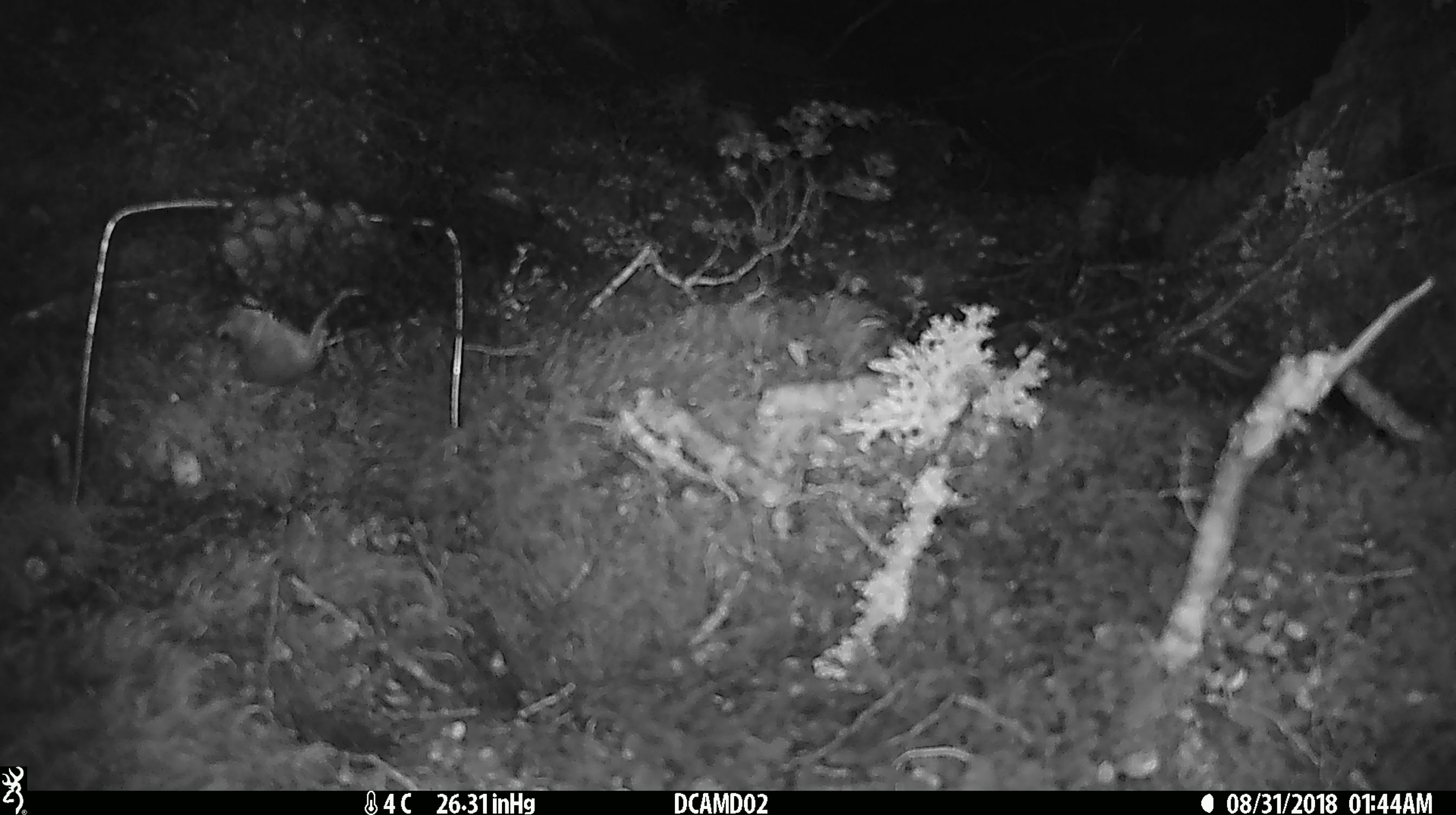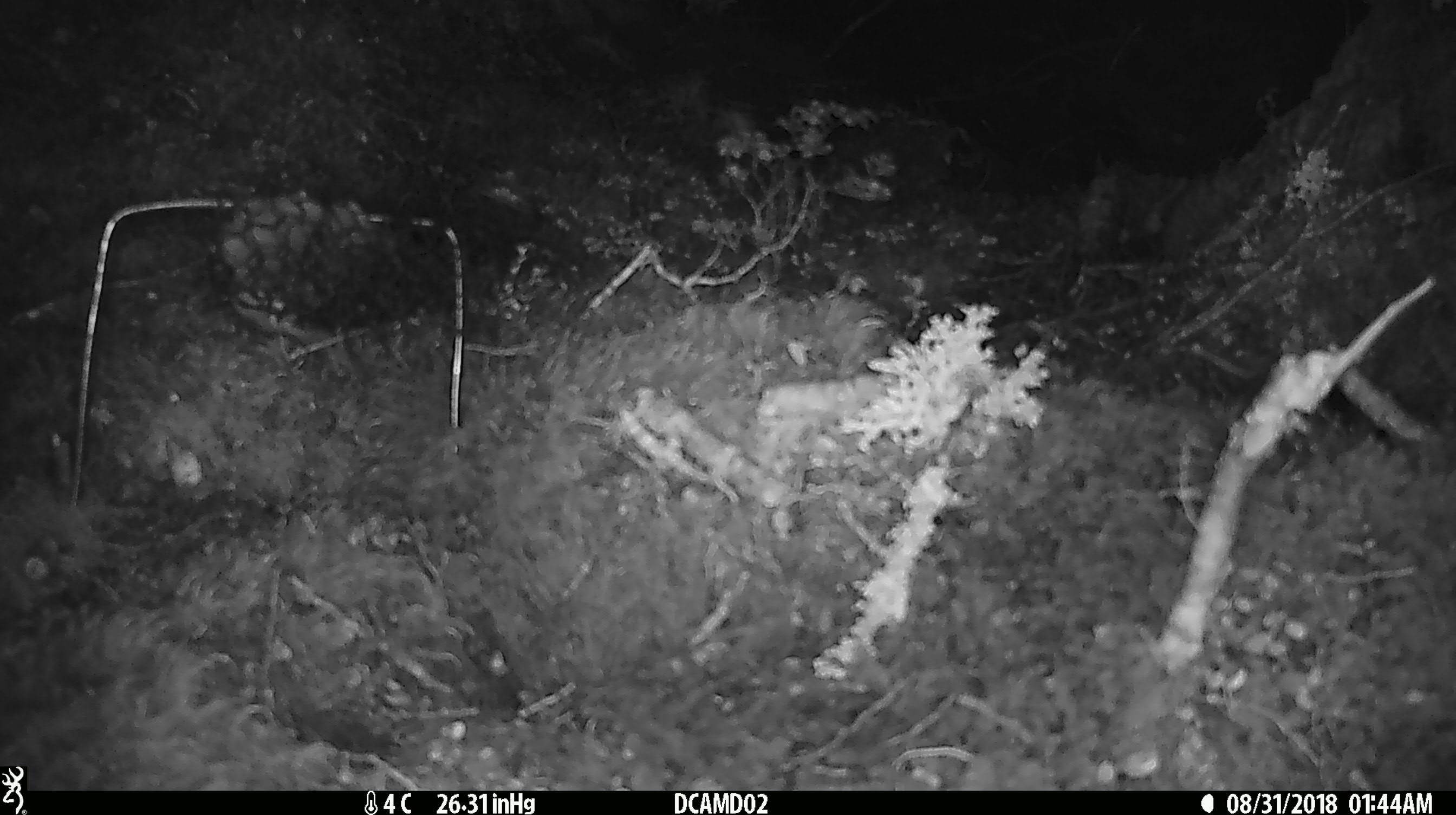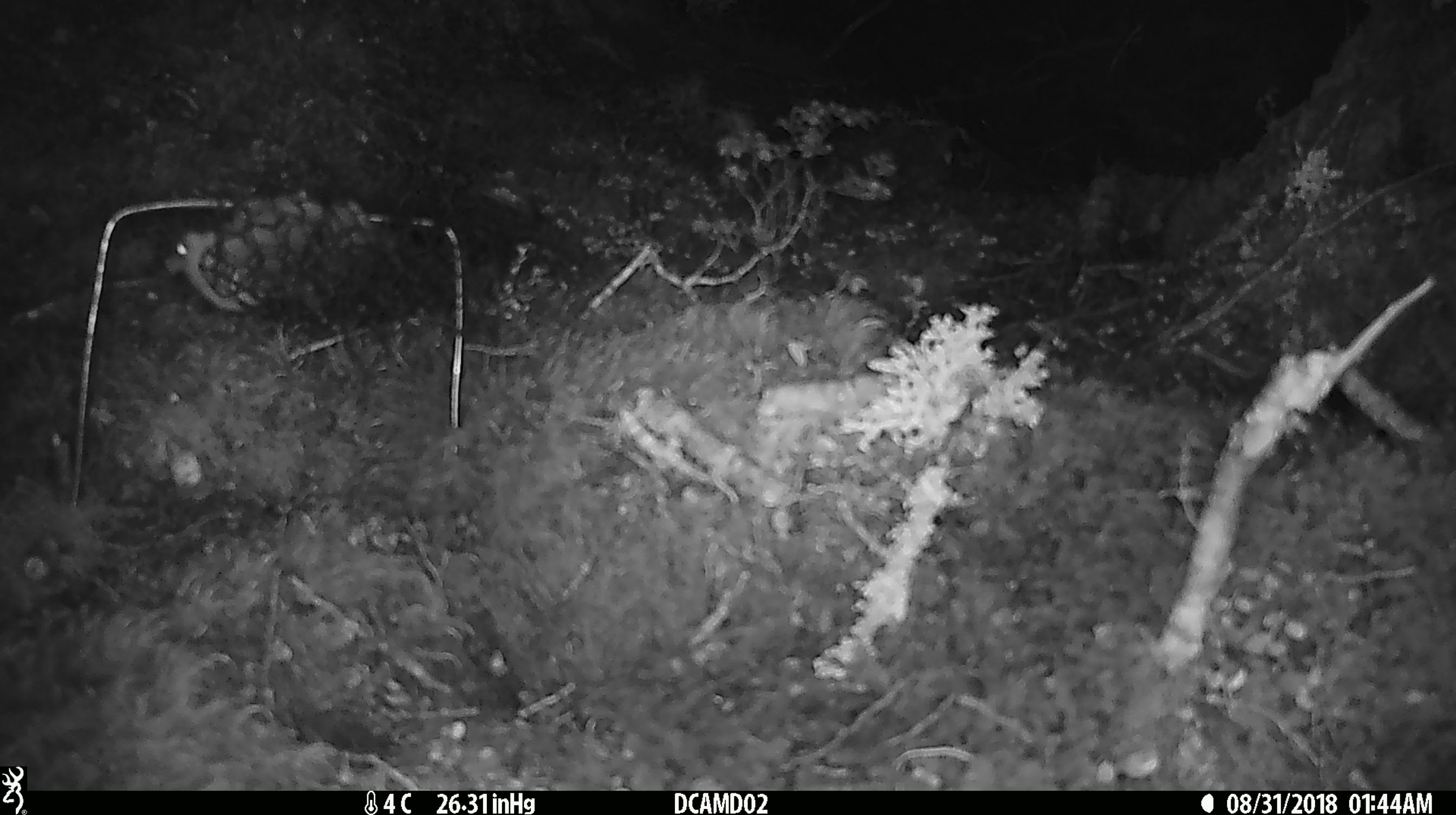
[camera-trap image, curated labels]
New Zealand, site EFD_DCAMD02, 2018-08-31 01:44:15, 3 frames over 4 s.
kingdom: Animalia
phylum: Chordata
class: Mammalia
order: Rodentia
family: Muridae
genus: Mus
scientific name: Mus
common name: mouse